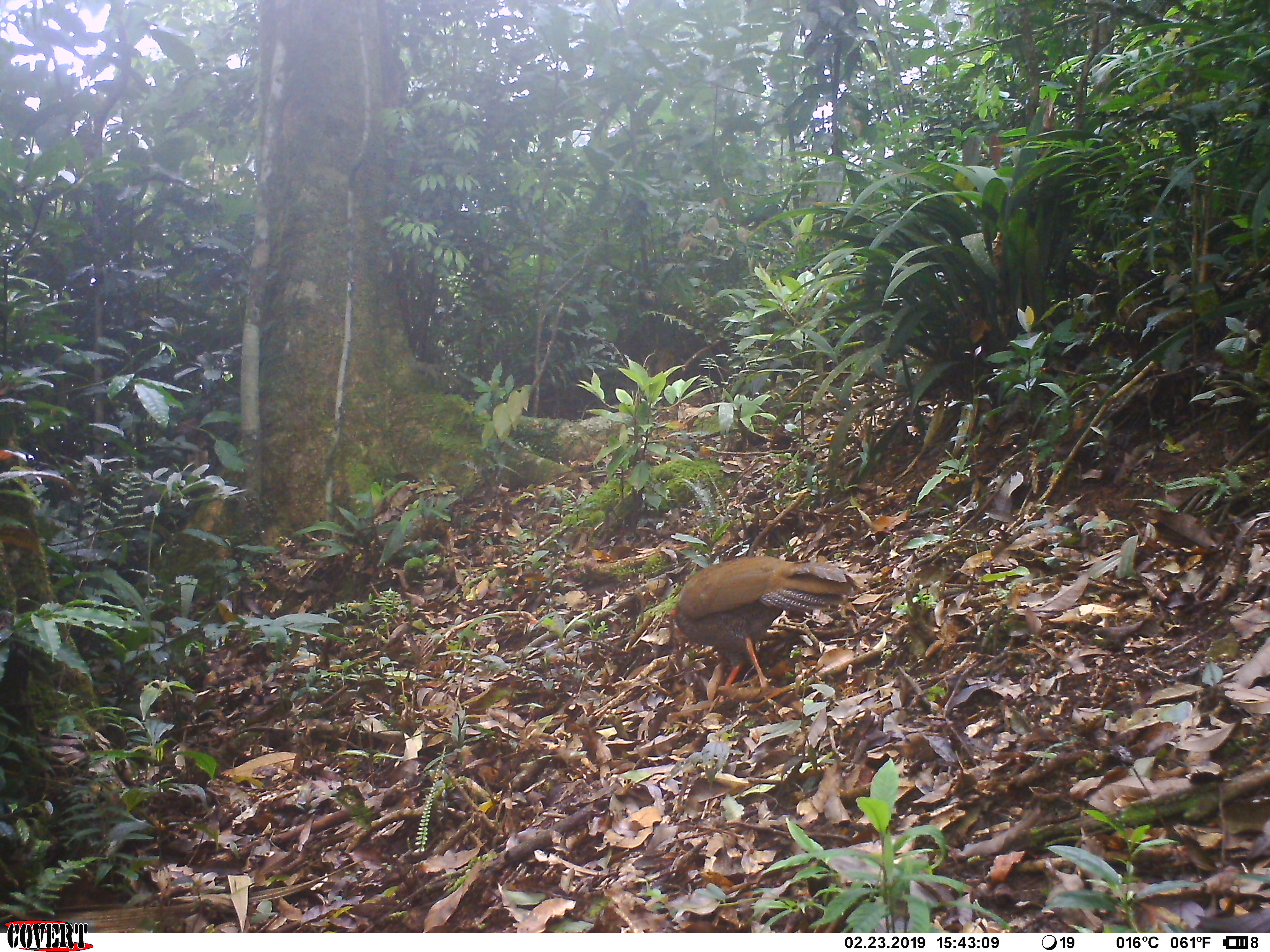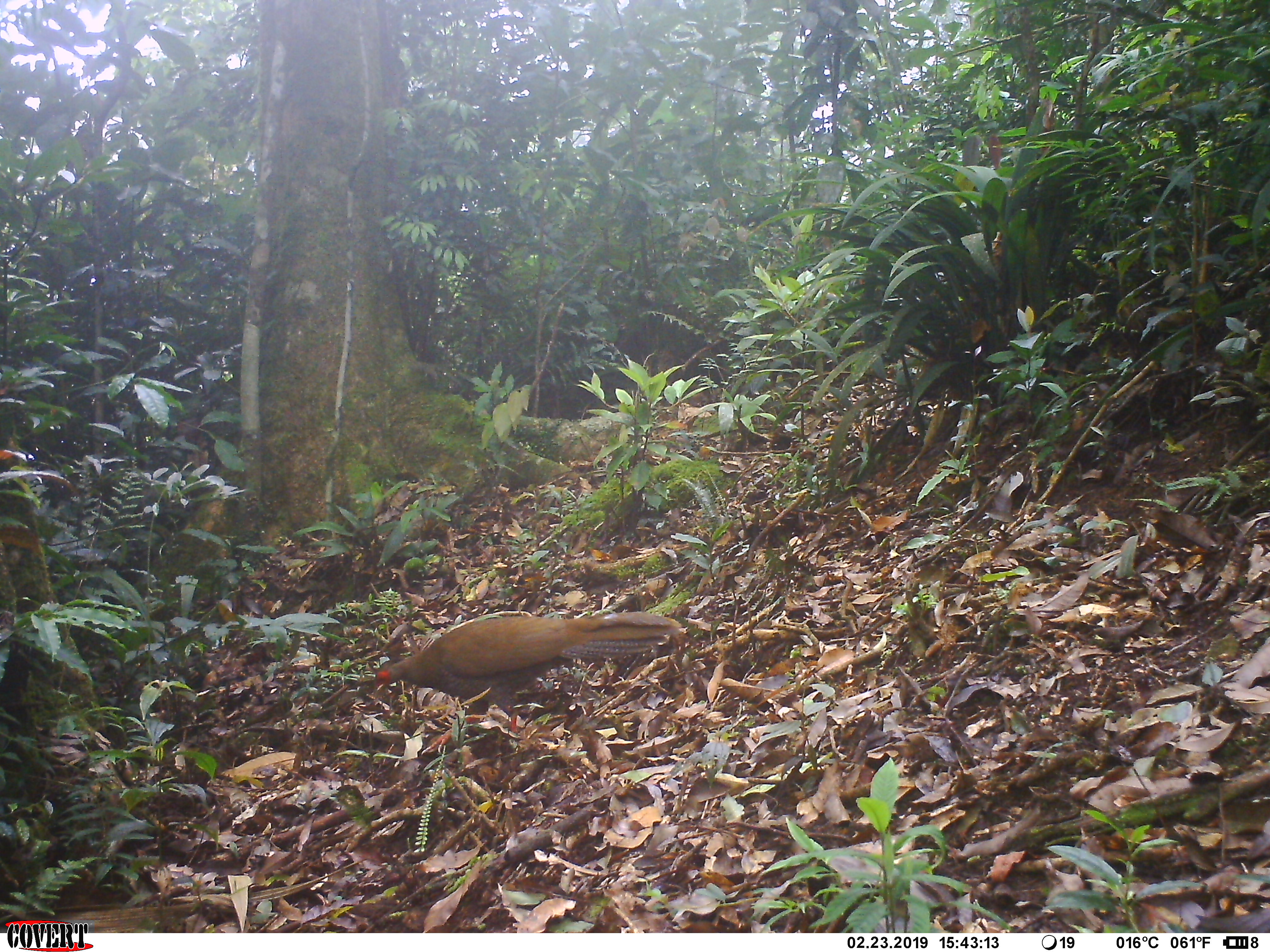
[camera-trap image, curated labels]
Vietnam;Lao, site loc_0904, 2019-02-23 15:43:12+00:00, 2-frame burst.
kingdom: Animalia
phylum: Chordata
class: Aves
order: Galliformes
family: Phasianidae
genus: Lophura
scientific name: Lophura nycthemera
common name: silver pheasant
Silver pheasant (Lophura nycthemera). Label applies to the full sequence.